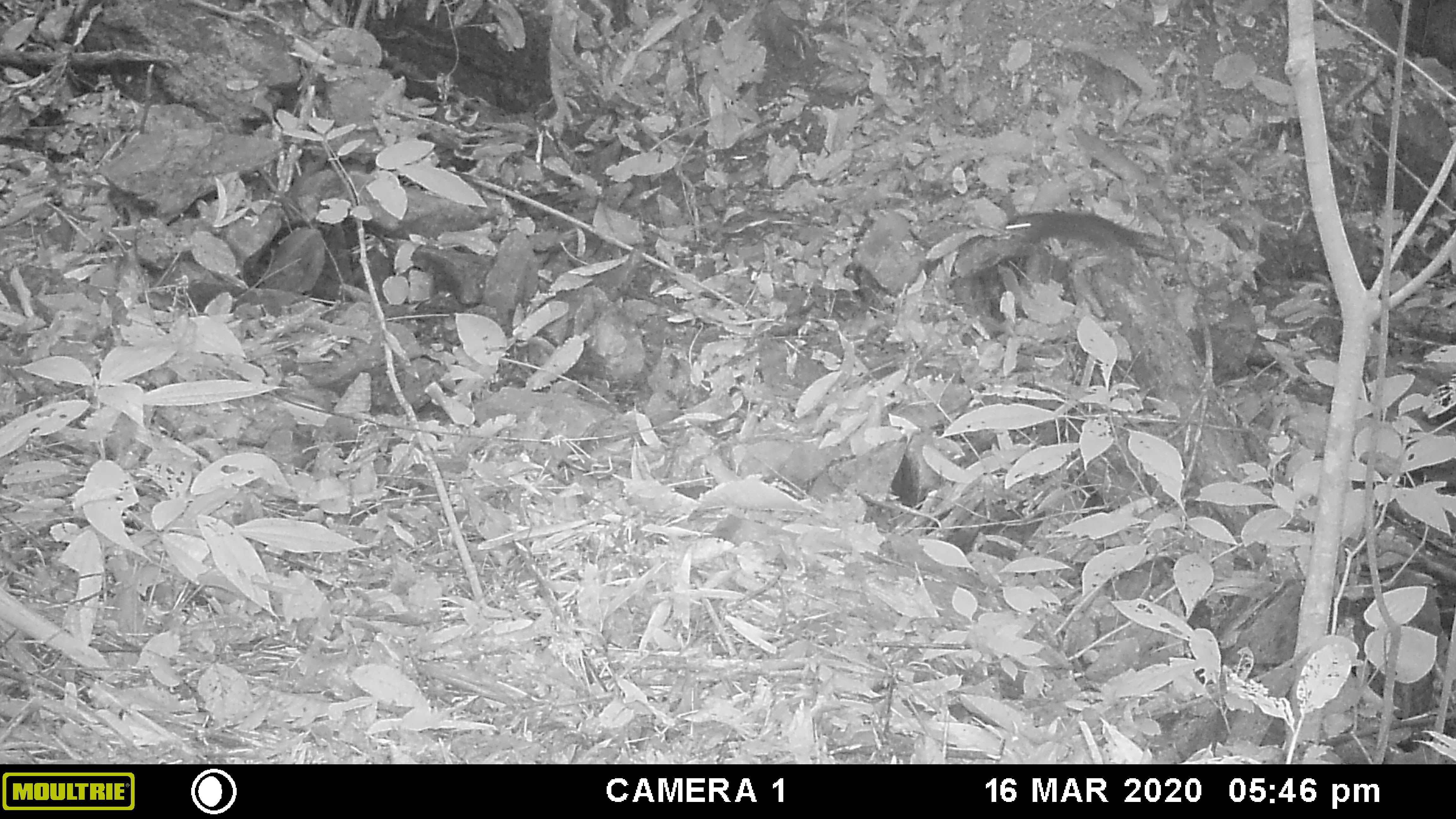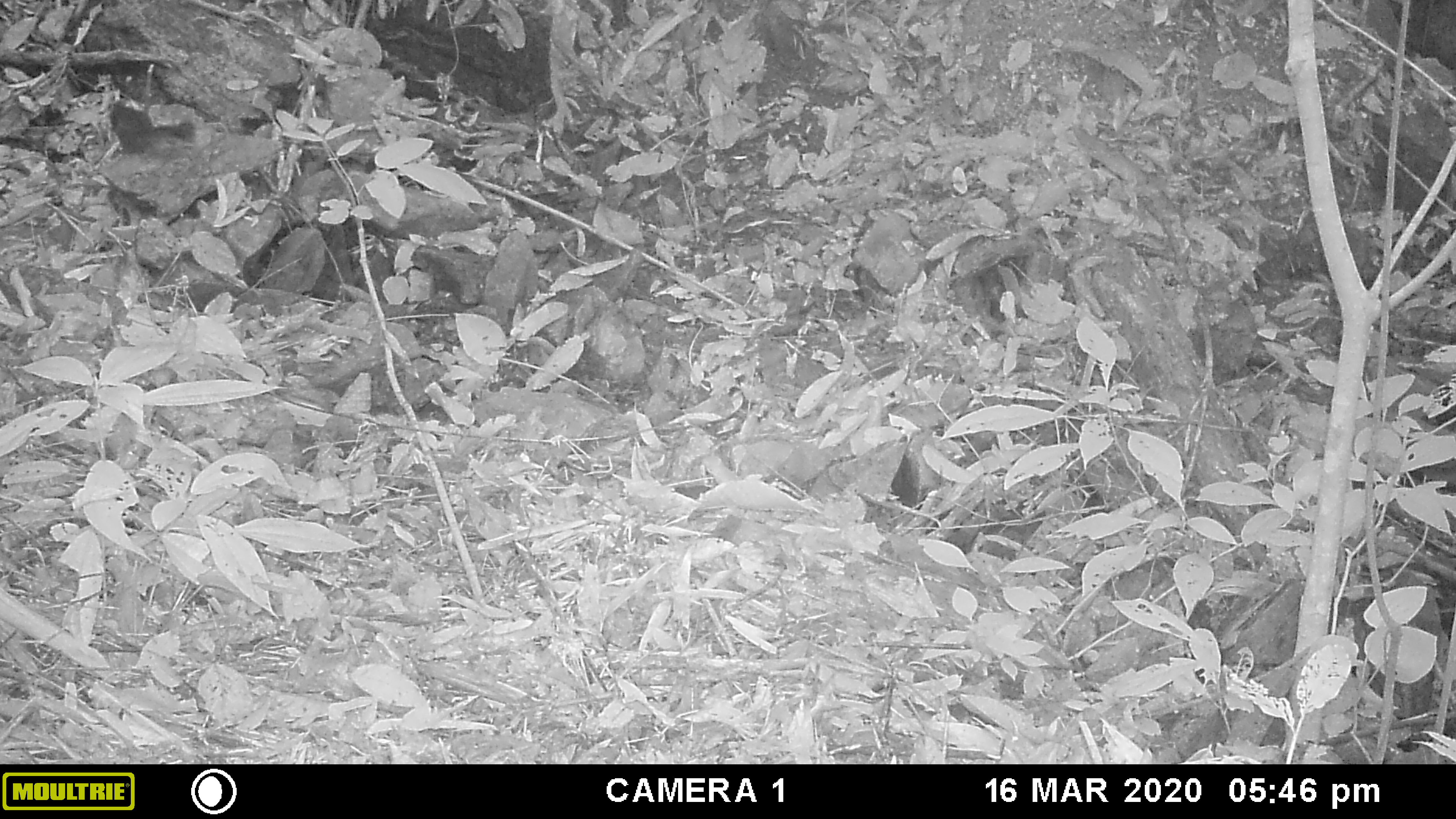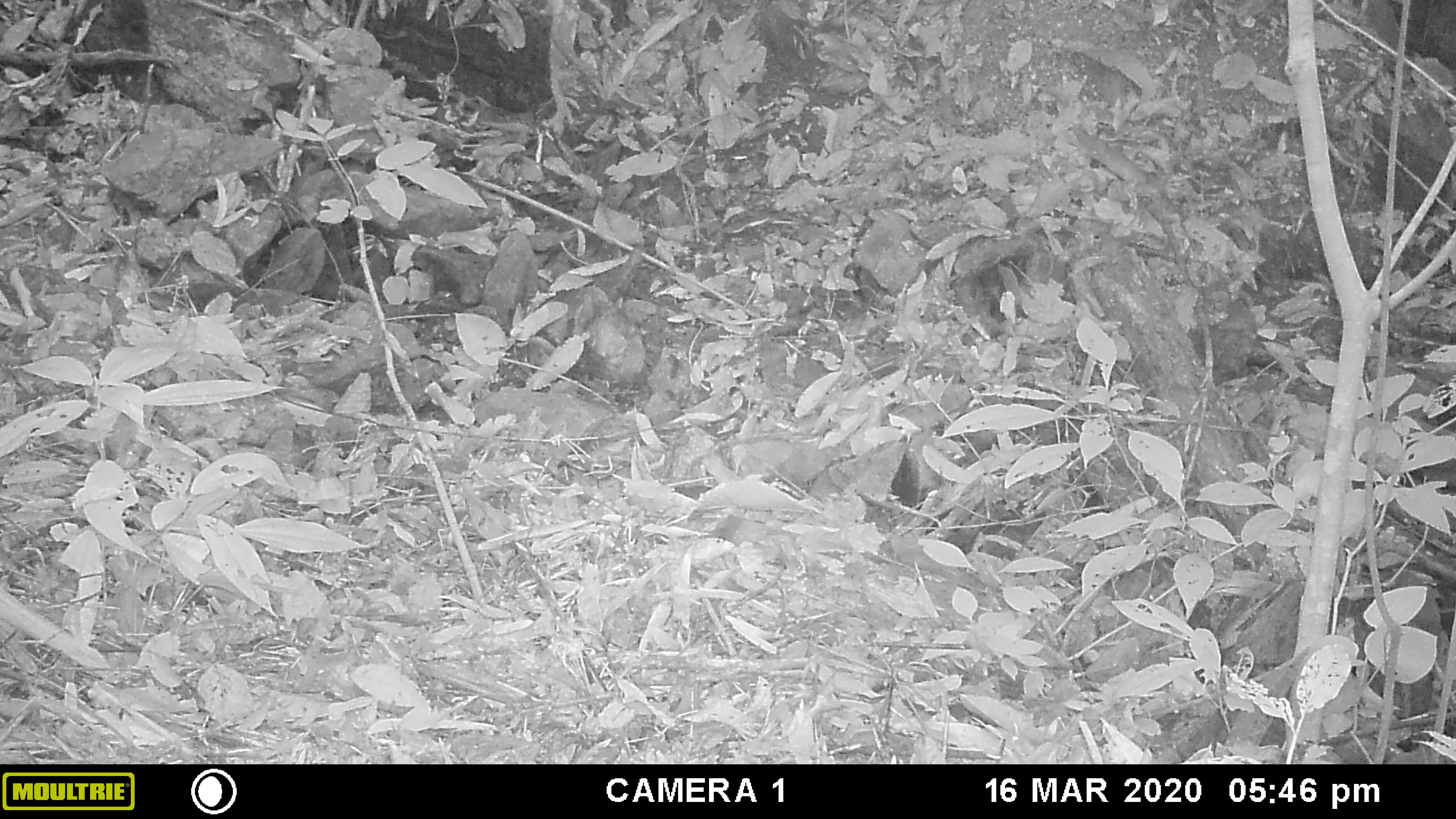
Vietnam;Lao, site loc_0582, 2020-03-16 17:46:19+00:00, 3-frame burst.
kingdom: Animalia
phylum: Chordata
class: Mammalia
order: Rodentia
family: Sciuridae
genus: Dremomys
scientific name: Dremomys rufigenis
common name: red-cheeked squirrel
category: red cheeked squirrel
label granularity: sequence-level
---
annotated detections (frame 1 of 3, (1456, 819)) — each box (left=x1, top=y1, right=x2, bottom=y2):
red cheeked squirrel: (left=1005, top=210, right=1163, bottom=256)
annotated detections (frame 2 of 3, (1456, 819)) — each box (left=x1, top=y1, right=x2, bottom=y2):
red cheeked squirrel: (left=107, top=99, right=196, bottom=155)